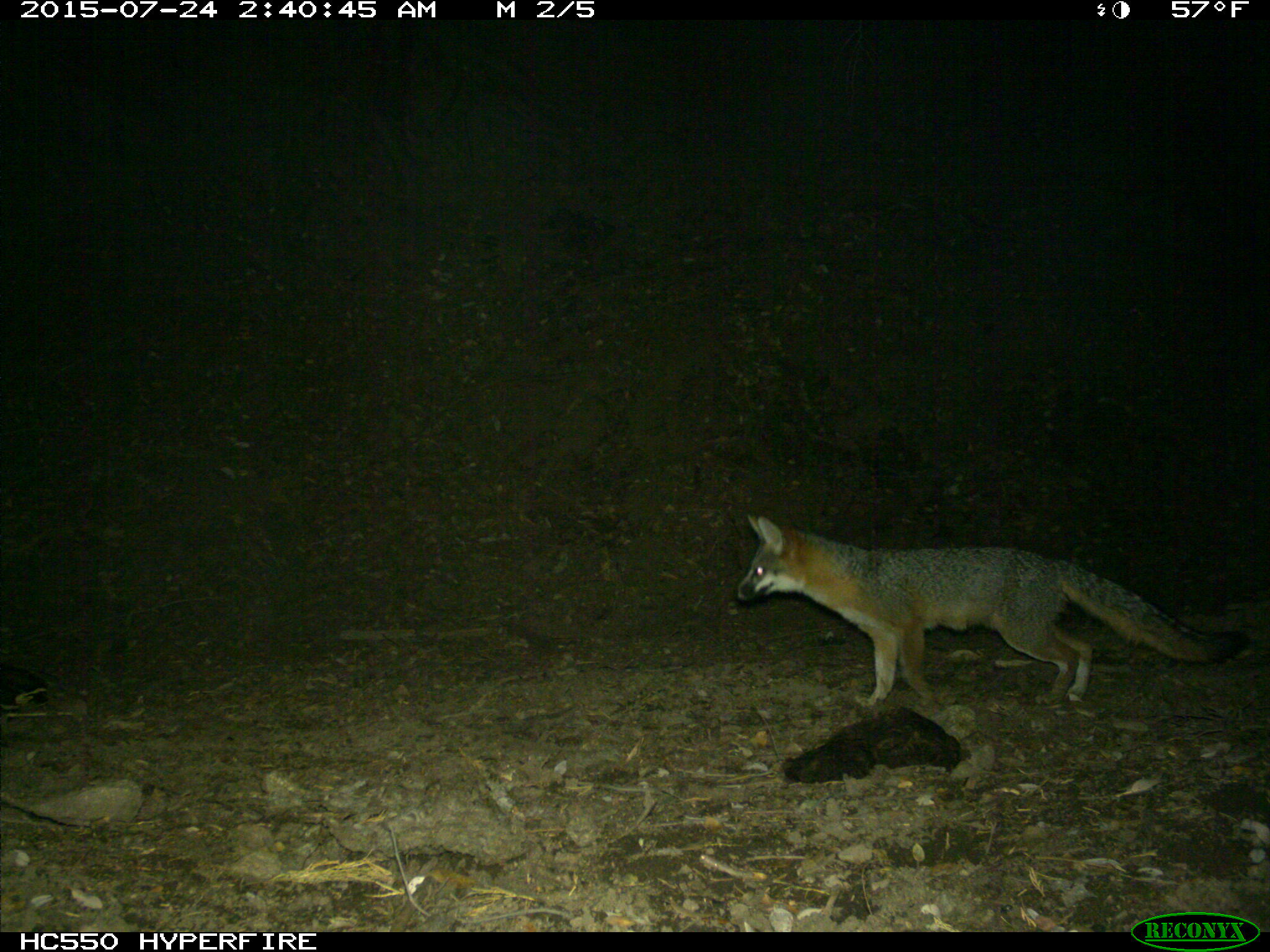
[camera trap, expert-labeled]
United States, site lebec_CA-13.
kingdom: Animalia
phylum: Chordata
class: Mammalia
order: Carnivora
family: Canidae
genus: Urocyon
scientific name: Urocyon cinereoargenteus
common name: gray fox